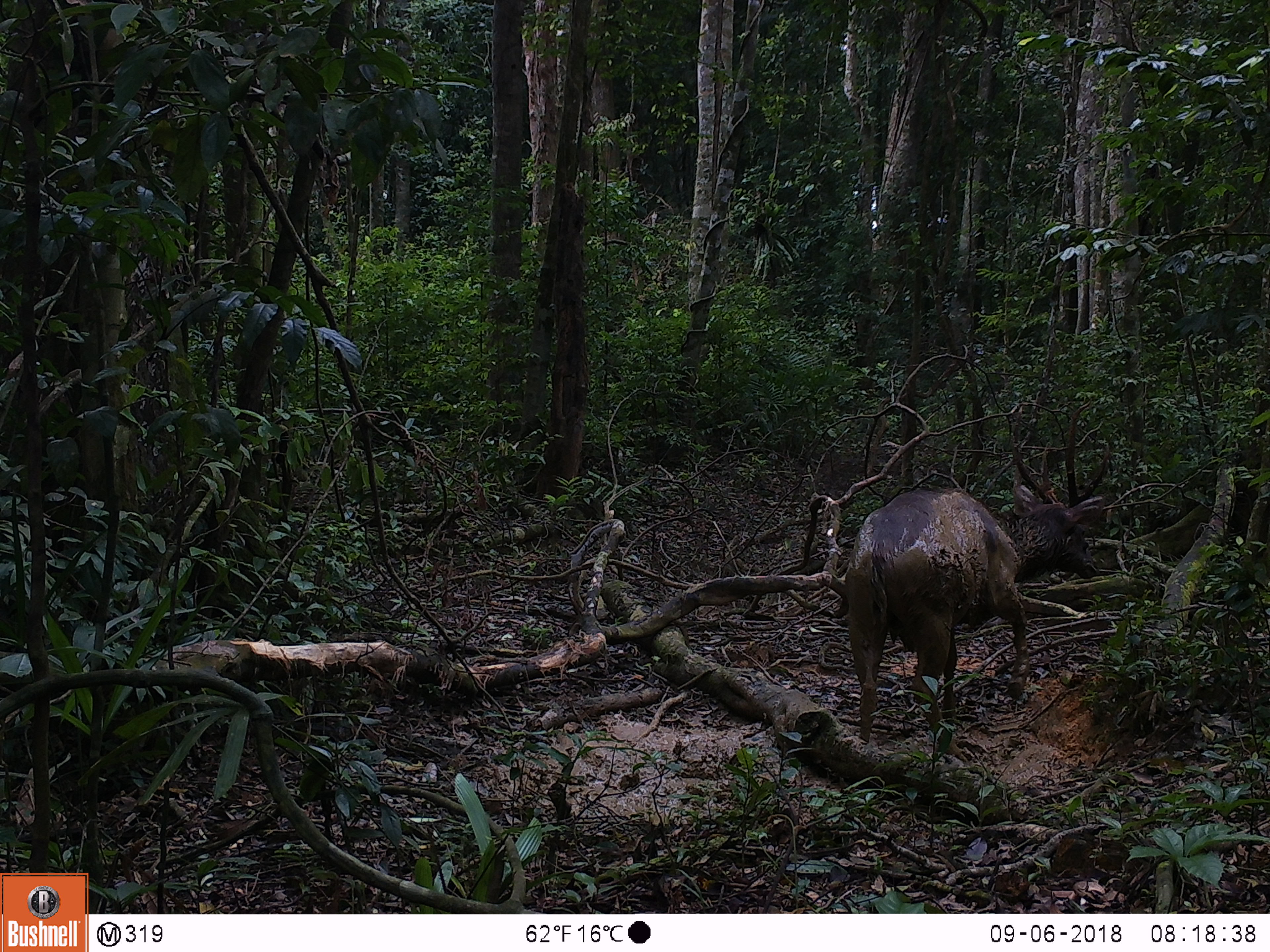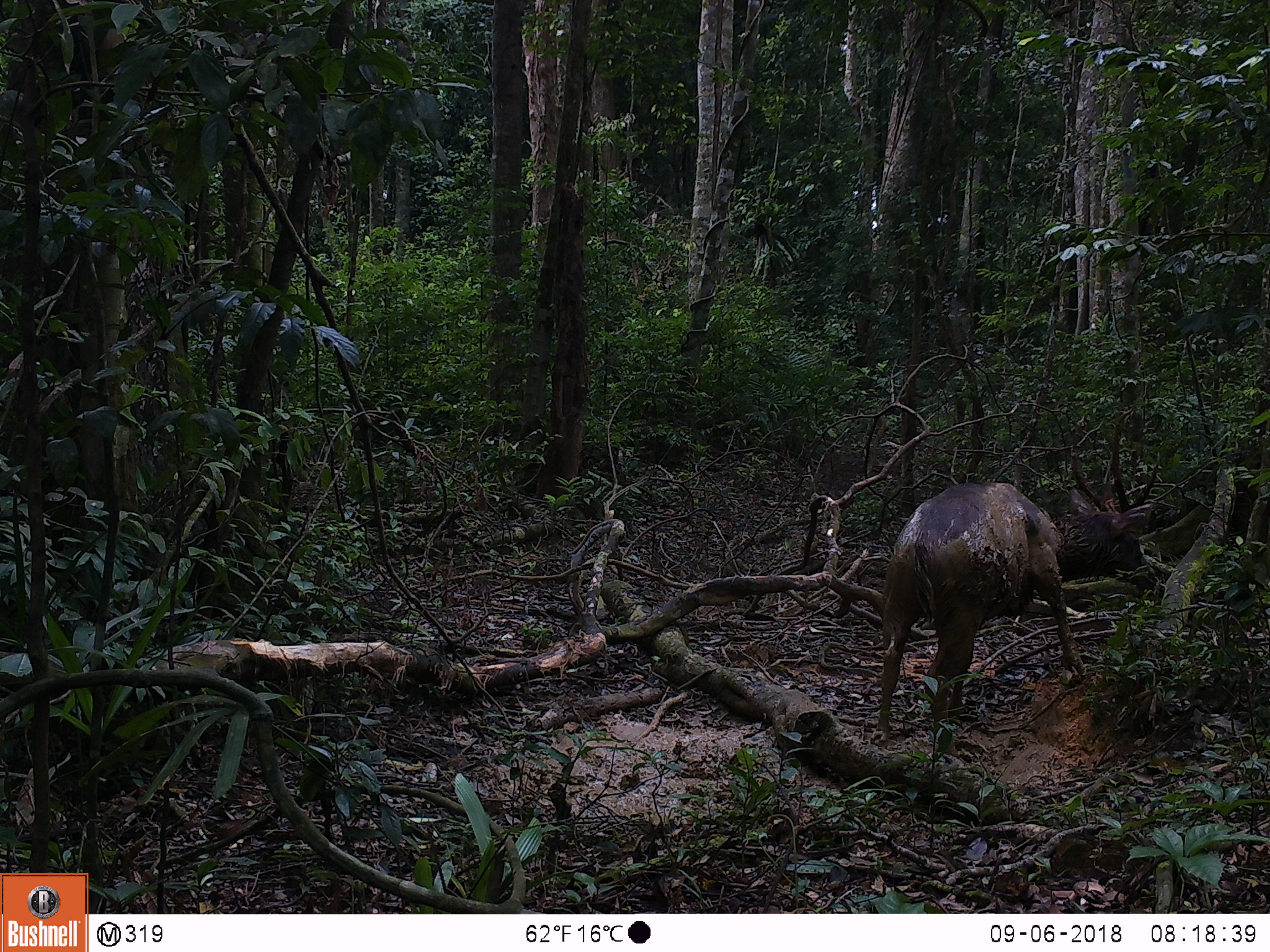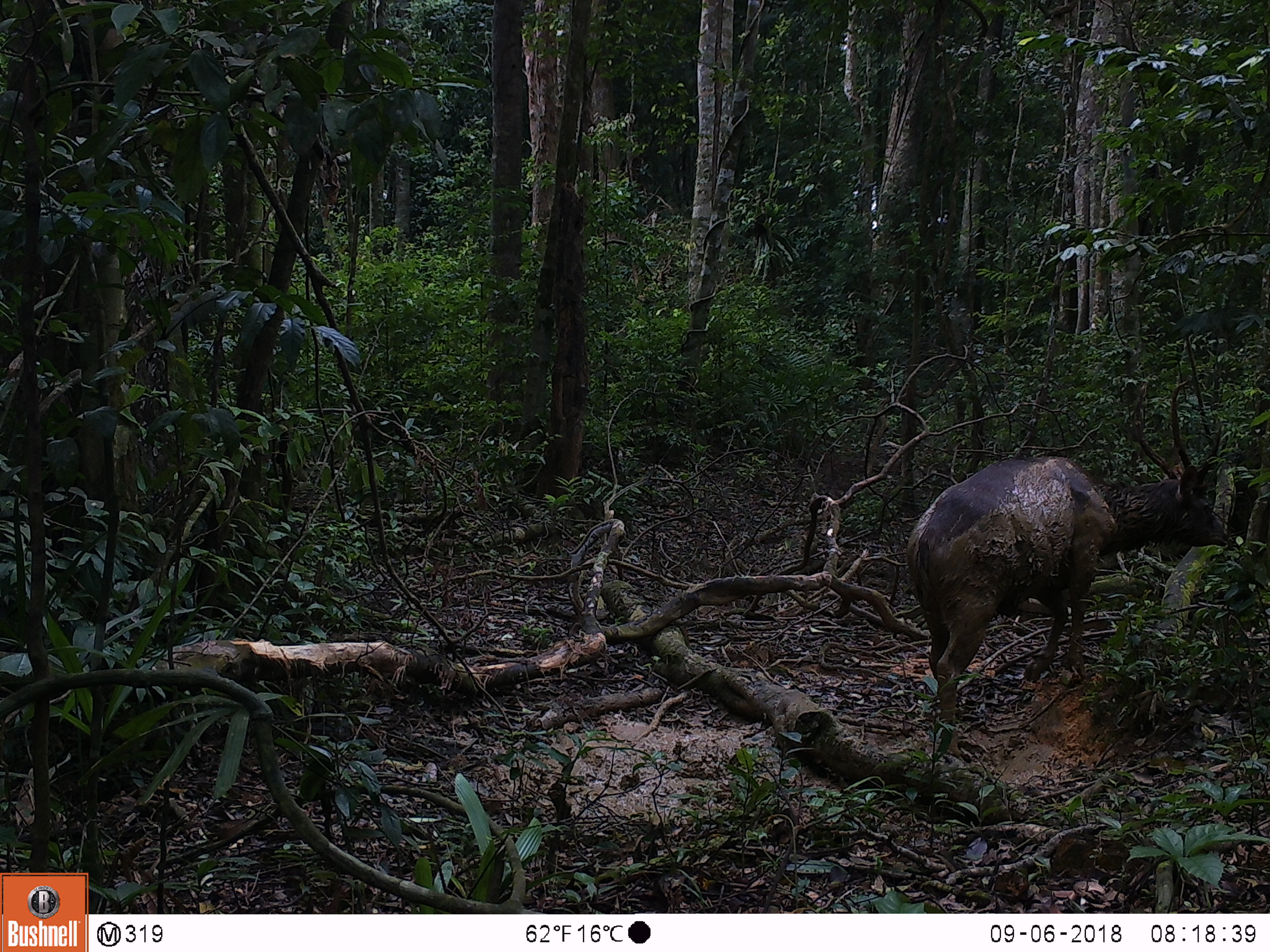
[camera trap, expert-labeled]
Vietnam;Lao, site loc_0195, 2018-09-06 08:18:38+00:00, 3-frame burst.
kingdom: Animalia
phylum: Chordata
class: Mammalia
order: Artiodactyla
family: Cervidae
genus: Rusa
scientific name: Rusa unicolor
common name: sambar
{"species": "sambar (Rusa unicolor)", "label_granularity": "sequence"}